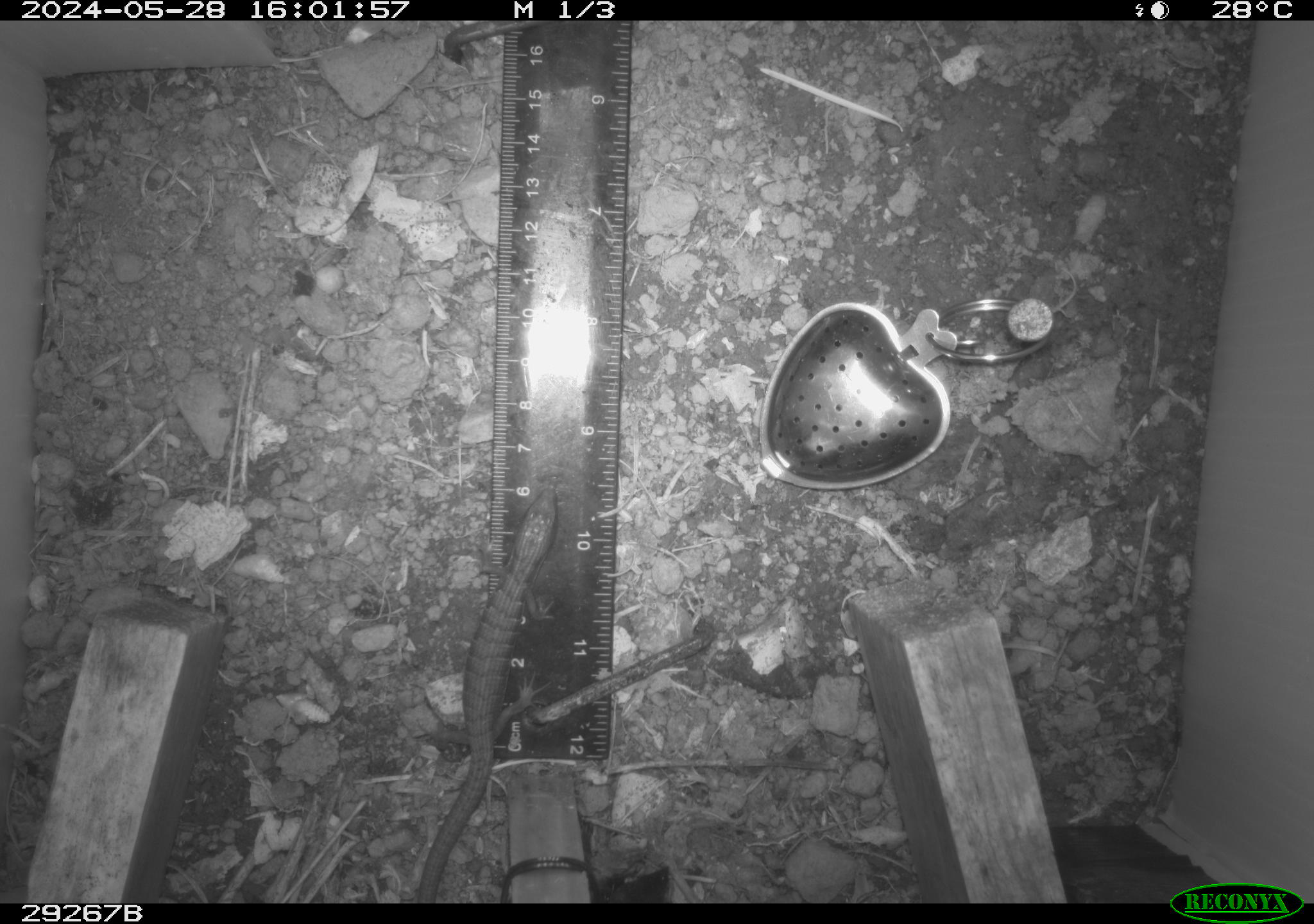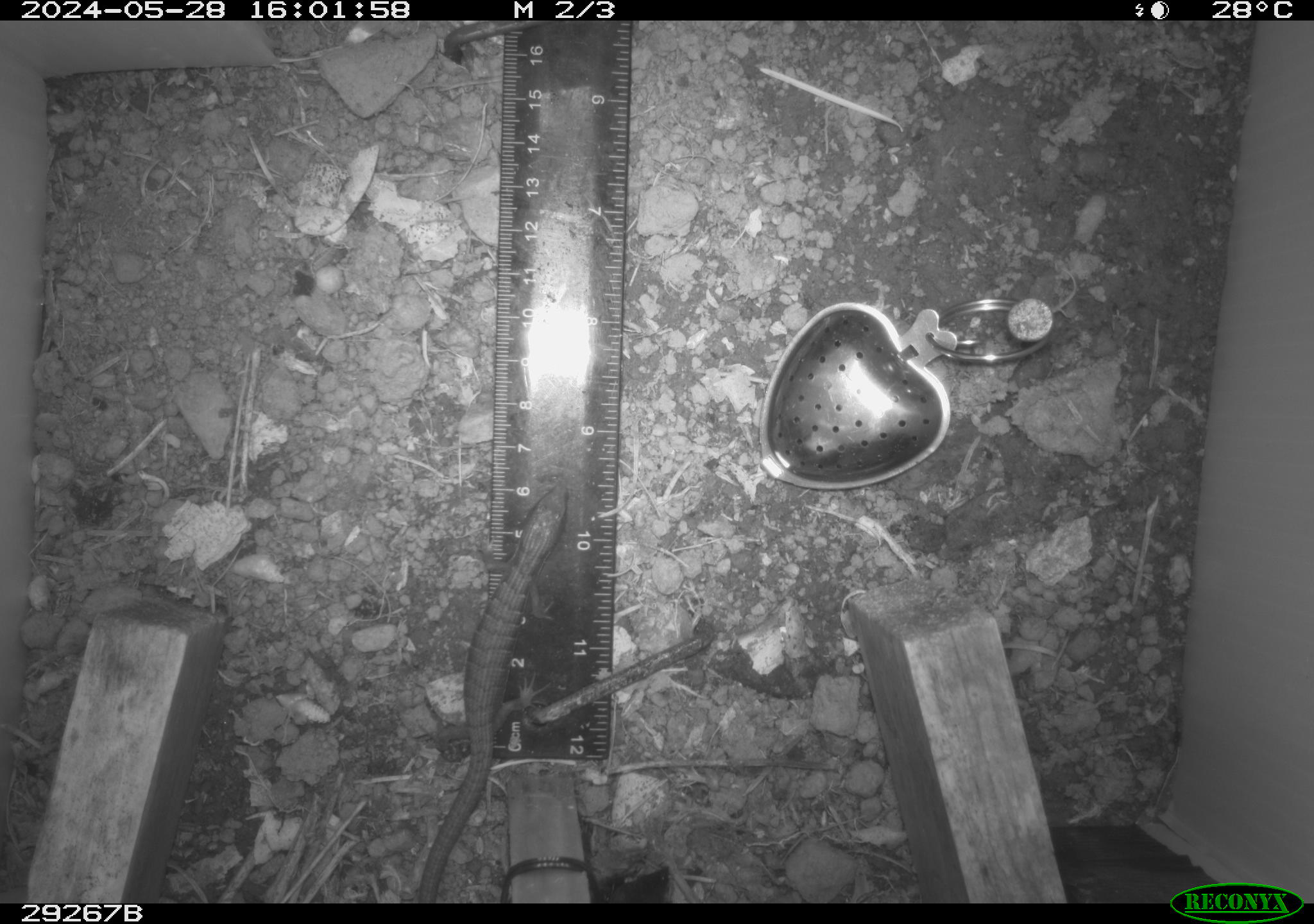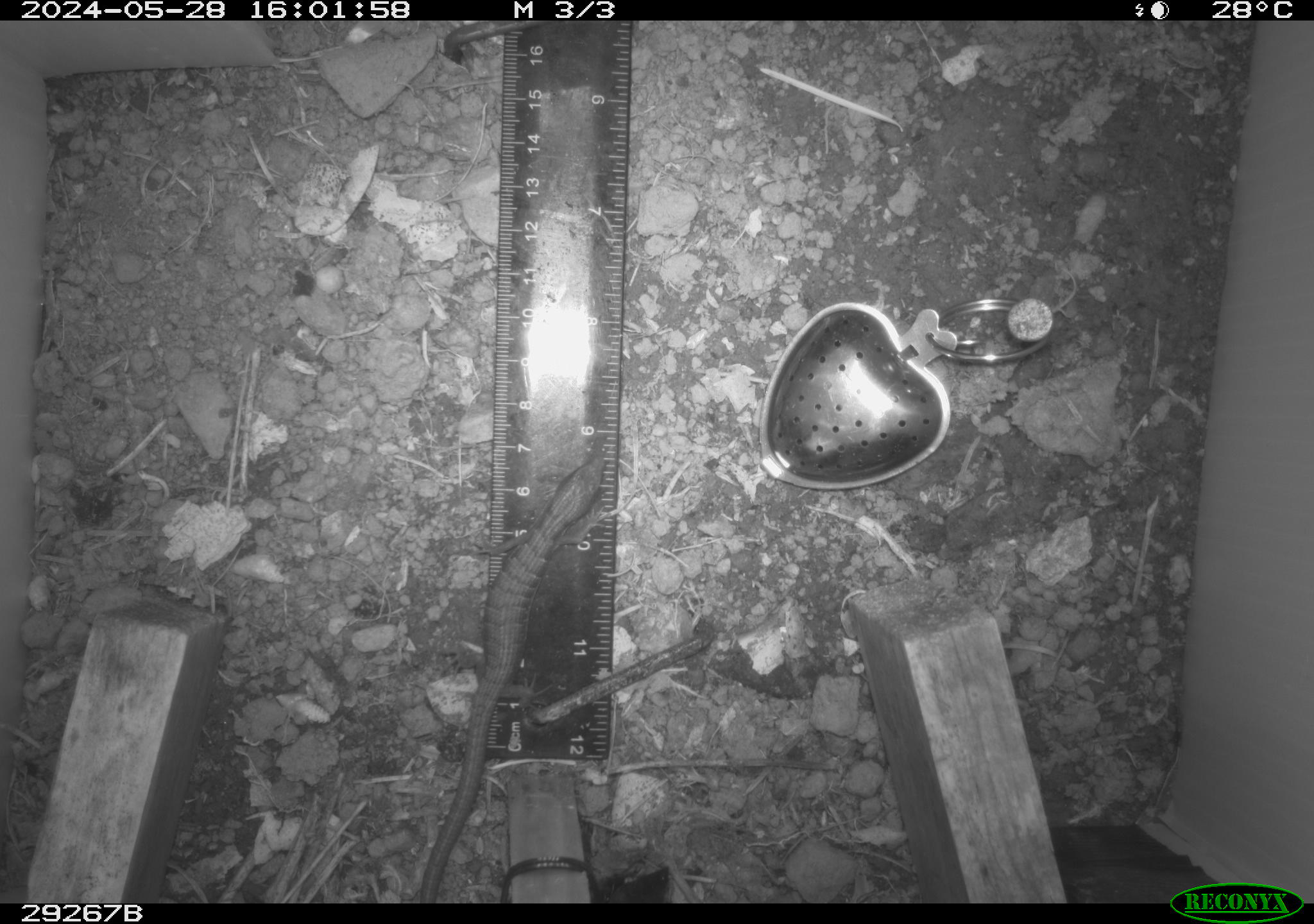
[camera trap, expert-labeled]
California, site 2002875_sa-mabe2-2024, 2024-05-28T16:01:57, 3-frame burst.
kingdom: Animalia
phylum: Chordata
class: Reptilia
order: Squamata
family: Anguidae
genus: Elgaria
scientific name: Elgaria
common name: alligator lizards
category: elgaria species